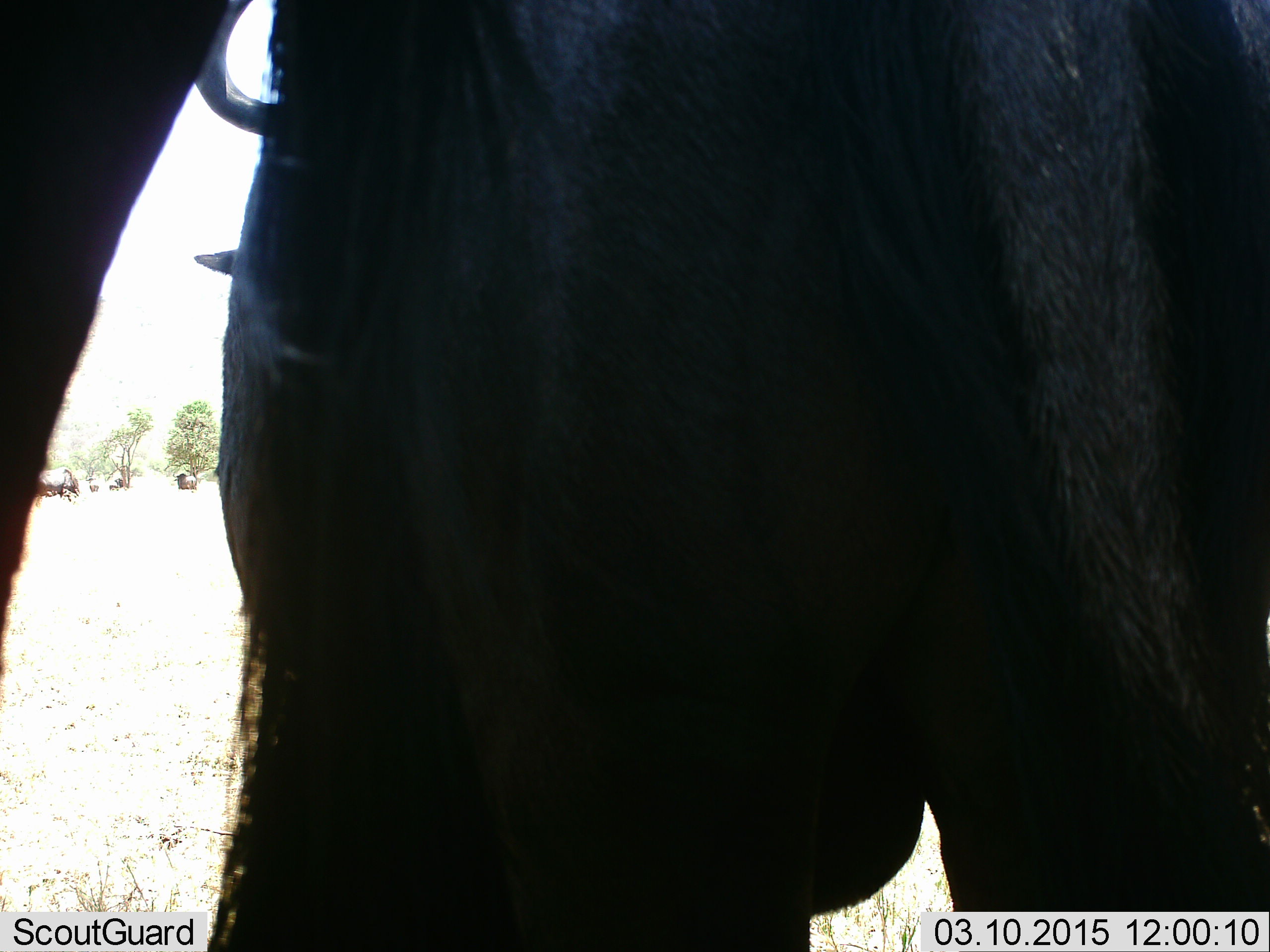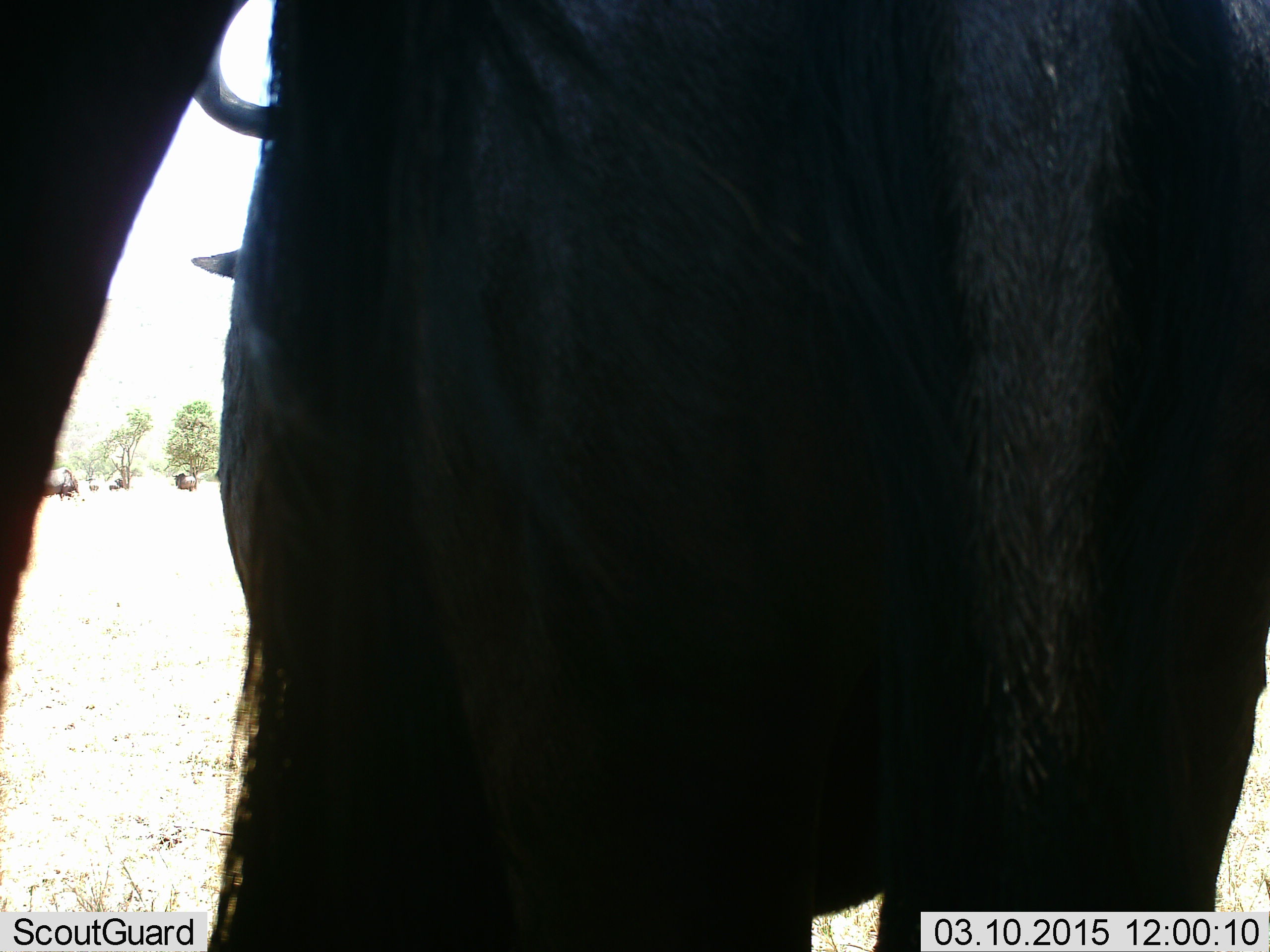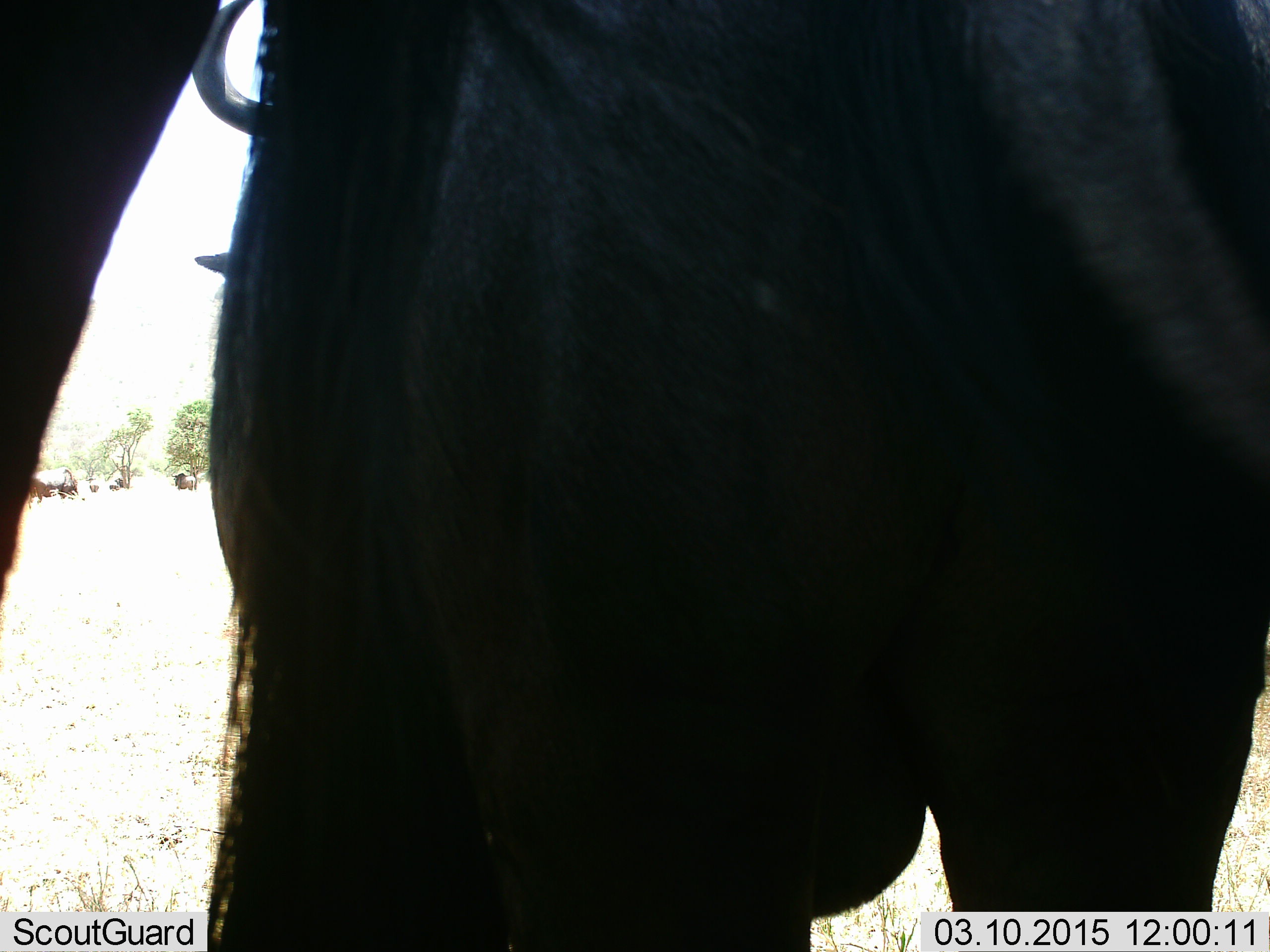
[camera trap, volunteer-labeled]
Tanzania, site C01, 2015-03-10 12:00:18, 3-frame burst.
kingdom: Animalia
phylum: Chordata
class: Mammalia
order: Artiodactyla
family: Bovidae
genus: Connochaetes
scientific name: Connochaetes taurinus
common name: blue wildebeest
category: wildebeest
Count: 2.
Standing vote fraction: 100%.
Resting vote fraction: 10%.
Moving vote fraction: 0%.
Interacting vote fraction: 0%.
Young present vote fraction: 0%.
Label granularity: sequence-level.